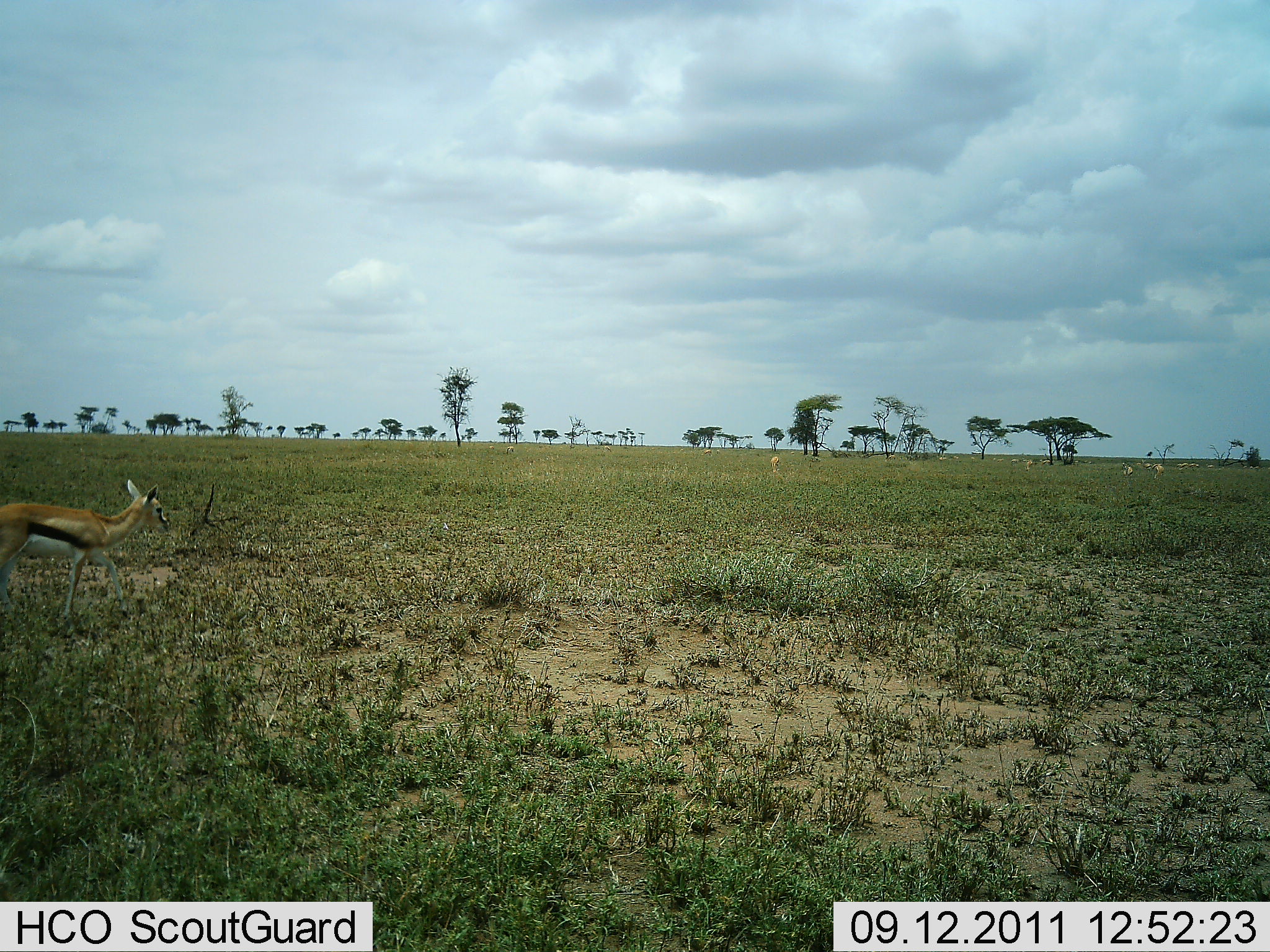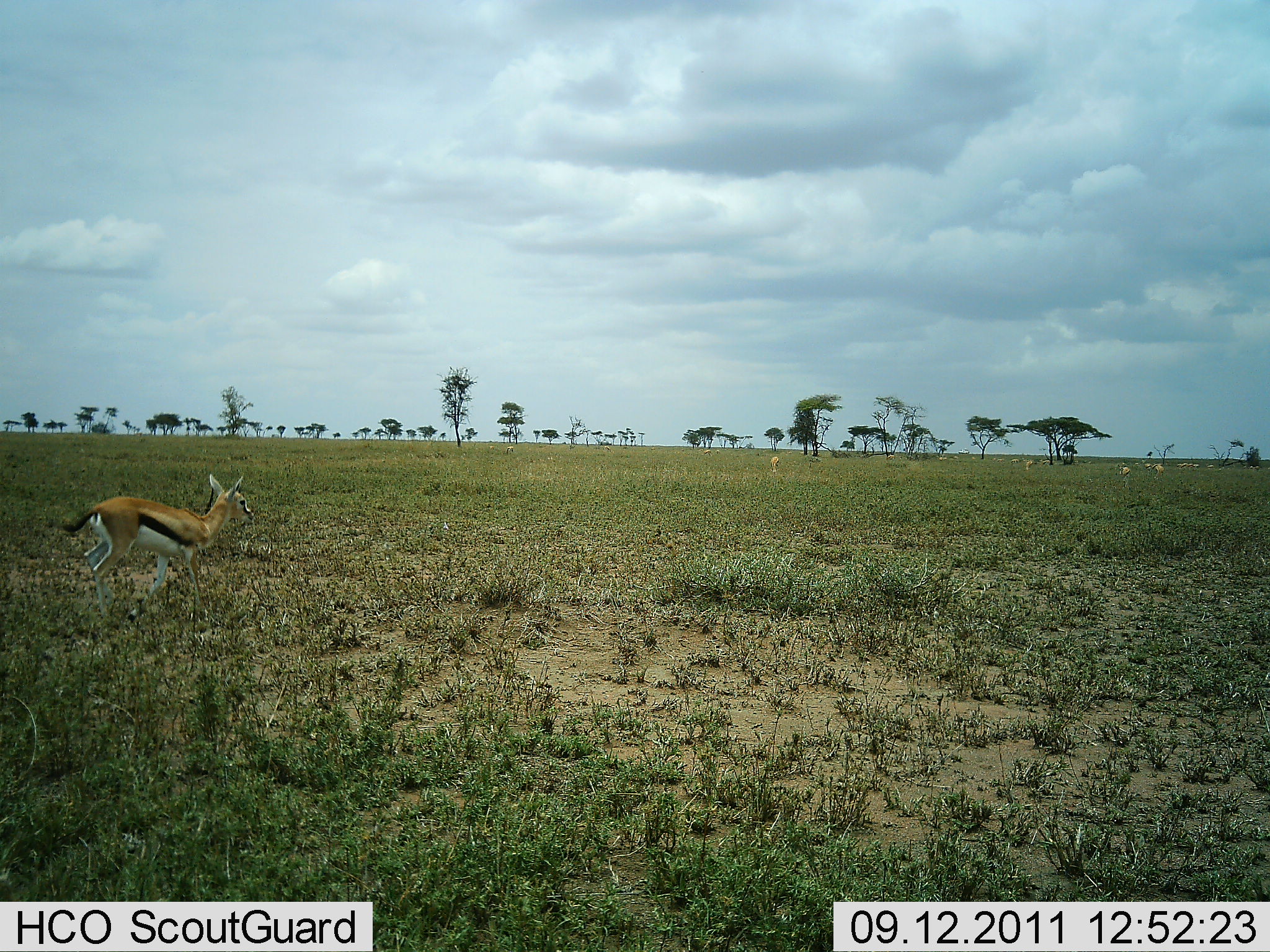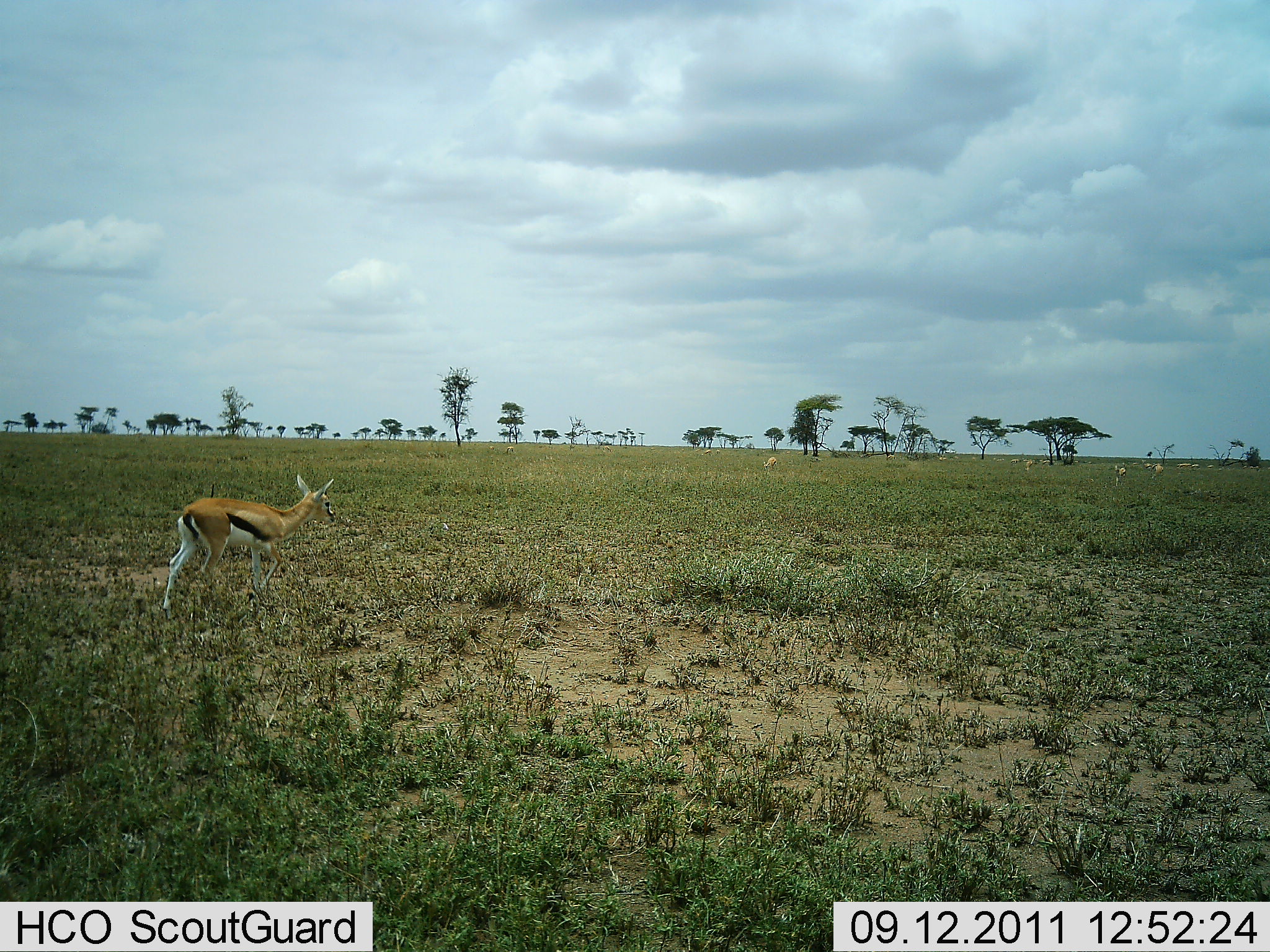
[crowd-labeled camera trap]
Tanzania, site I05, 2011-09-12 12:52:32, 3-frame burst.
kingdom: Animalia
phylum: Chordata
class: Mammalia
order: Artiodactyla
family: Bovidae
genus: Eudorcas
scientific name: Eudorcas thomsonii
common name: thomson's gazelle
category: gazellethomsons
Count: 7.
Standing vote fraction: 30%.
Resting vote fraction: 0%.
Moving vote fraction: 100%.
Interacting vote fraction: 0%.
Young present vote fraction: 0%.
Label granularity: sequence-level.